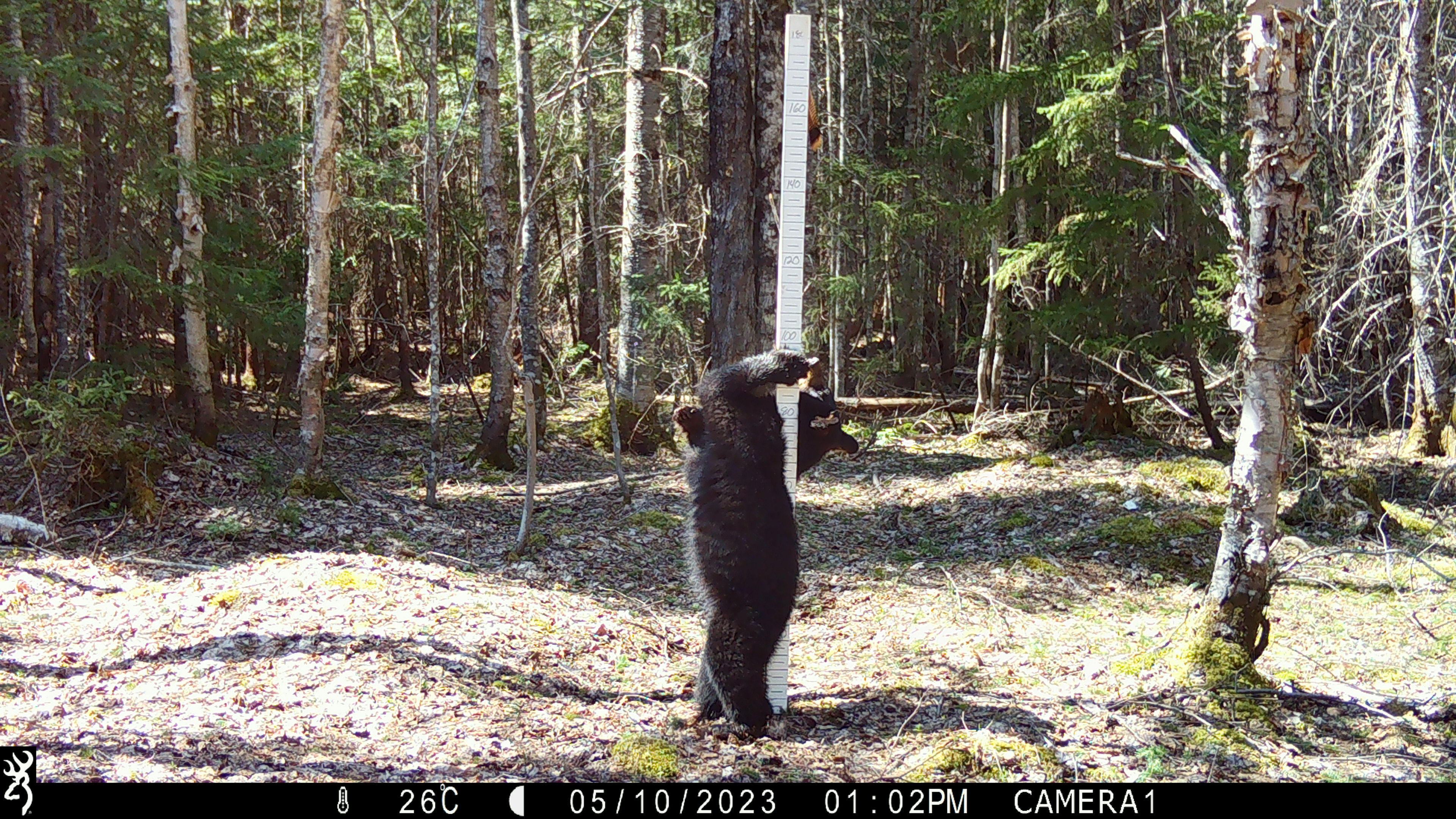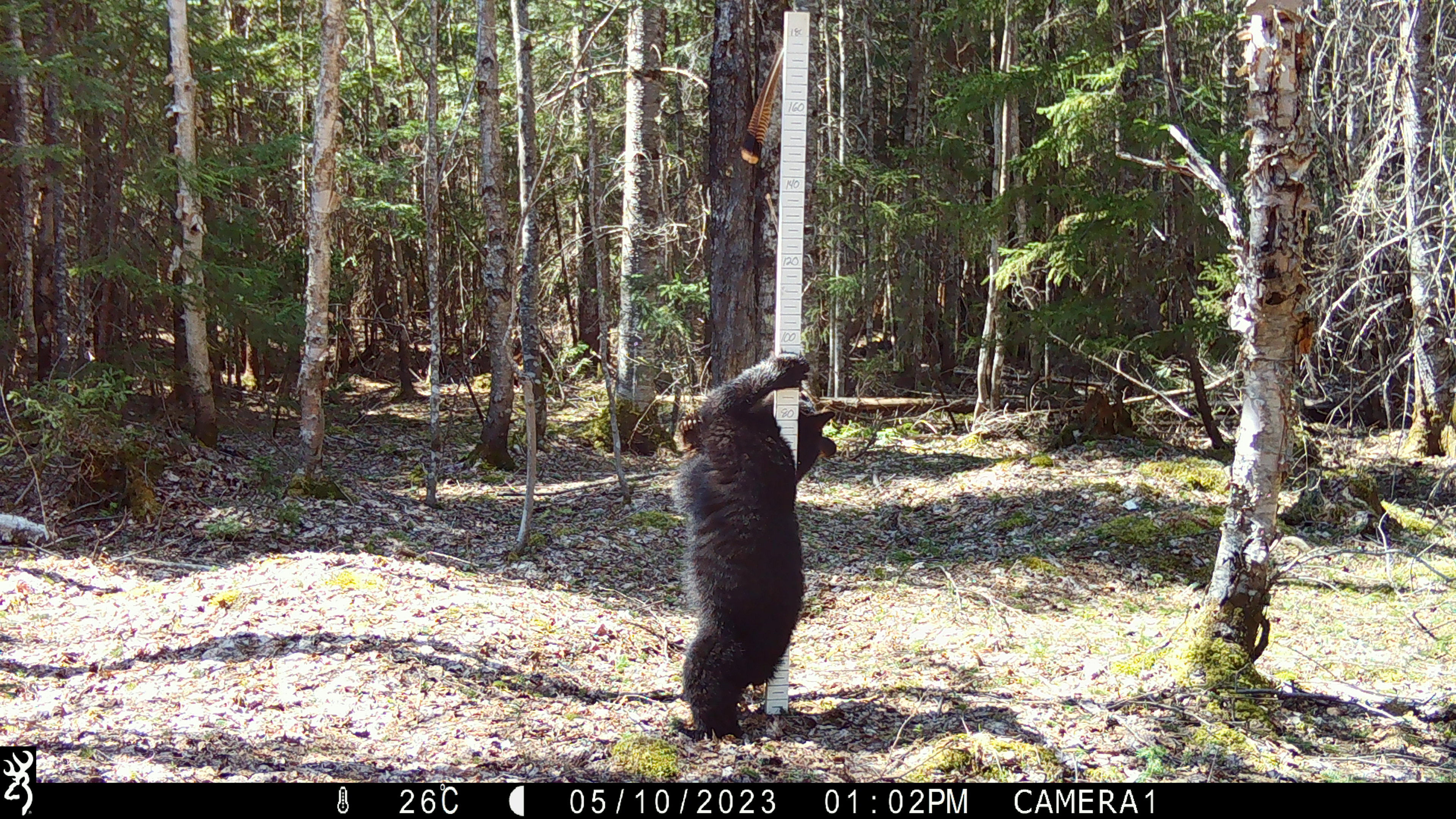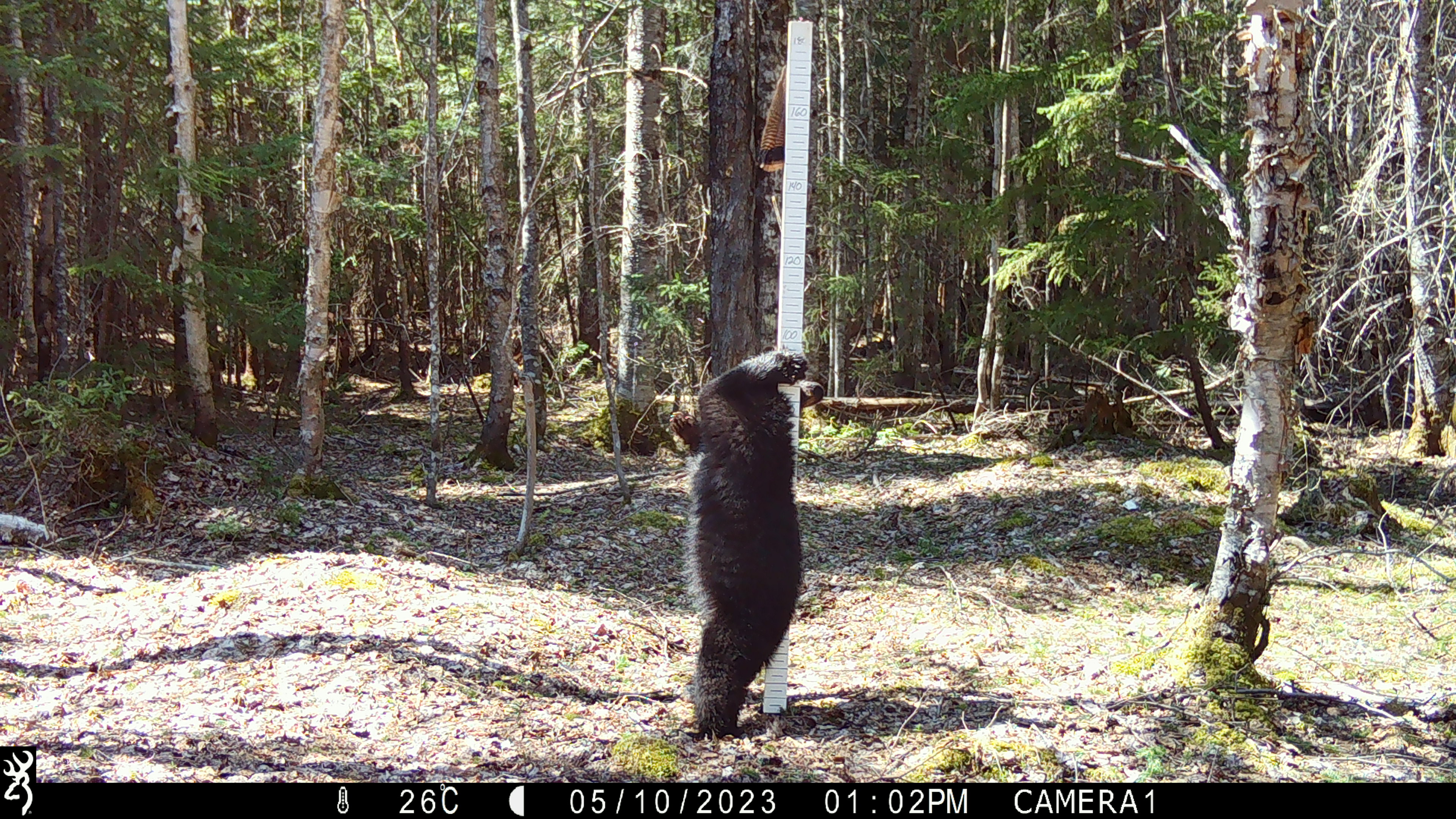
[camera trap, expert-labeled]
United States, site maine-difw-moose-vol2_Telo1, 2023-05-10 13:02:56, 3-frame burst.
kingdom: Animalia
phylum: Chordata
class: Mammalia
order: Carnivora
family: Ursidae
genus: Ursus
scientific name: Ursus americanus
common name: black bear